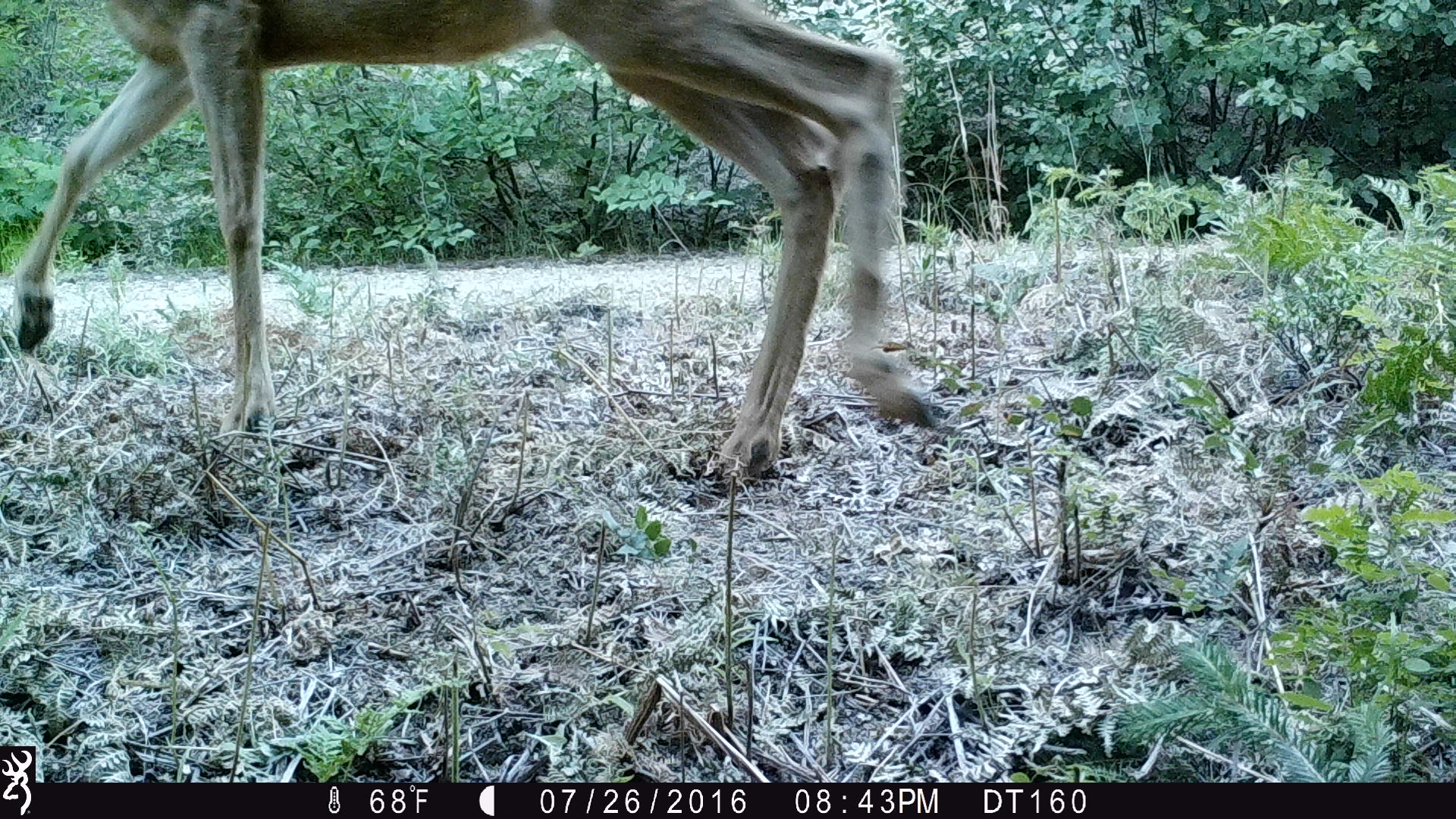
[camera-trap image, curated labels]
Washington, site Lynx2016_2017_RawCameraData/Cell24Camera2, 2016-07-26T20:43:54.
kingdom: Animalia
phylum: Chordata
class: Mammalia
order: Artiodactyla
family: Cervidae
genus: Odocoileus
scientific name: Odocoileus hemionus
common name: mule deer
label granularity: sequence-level